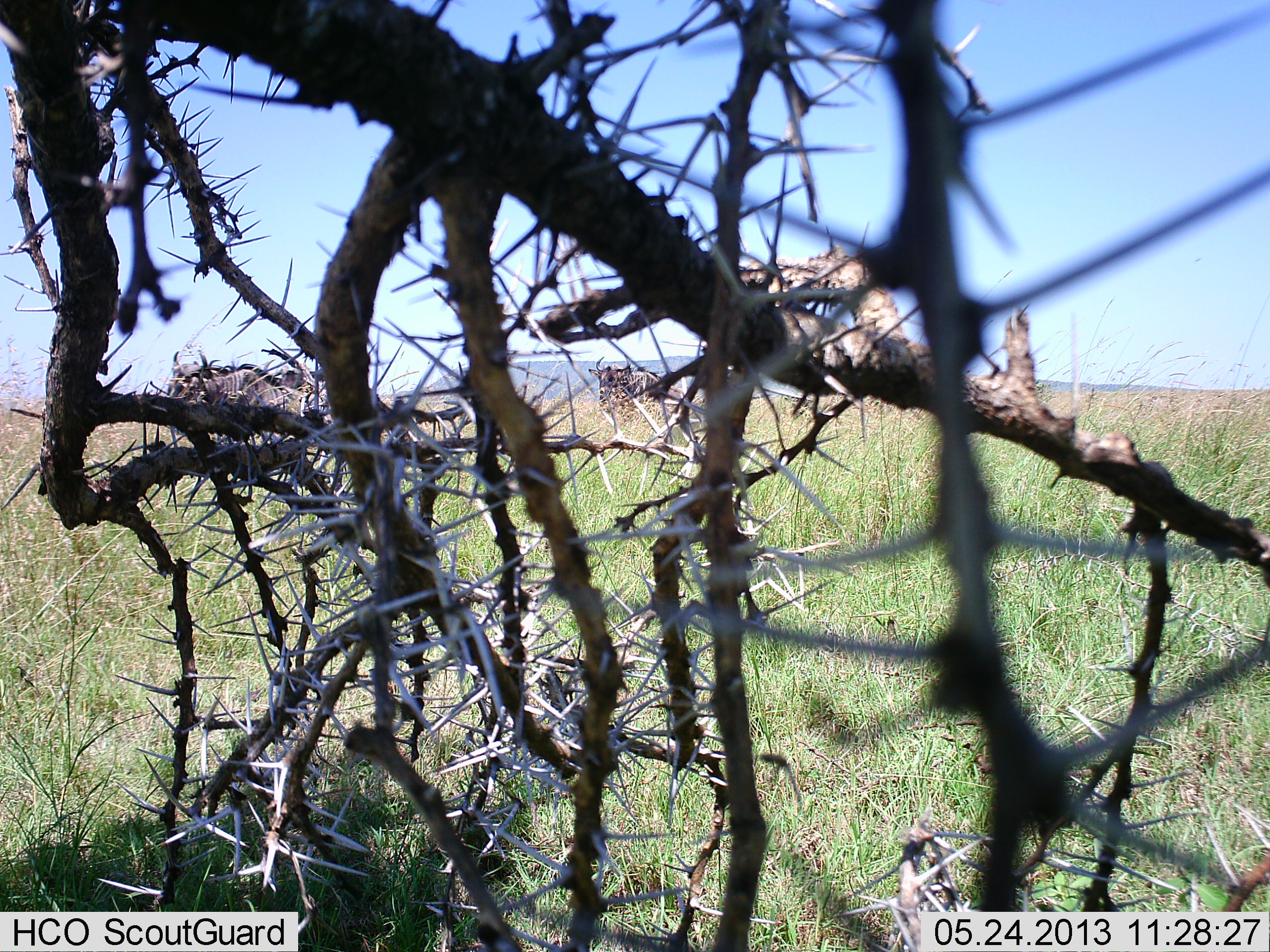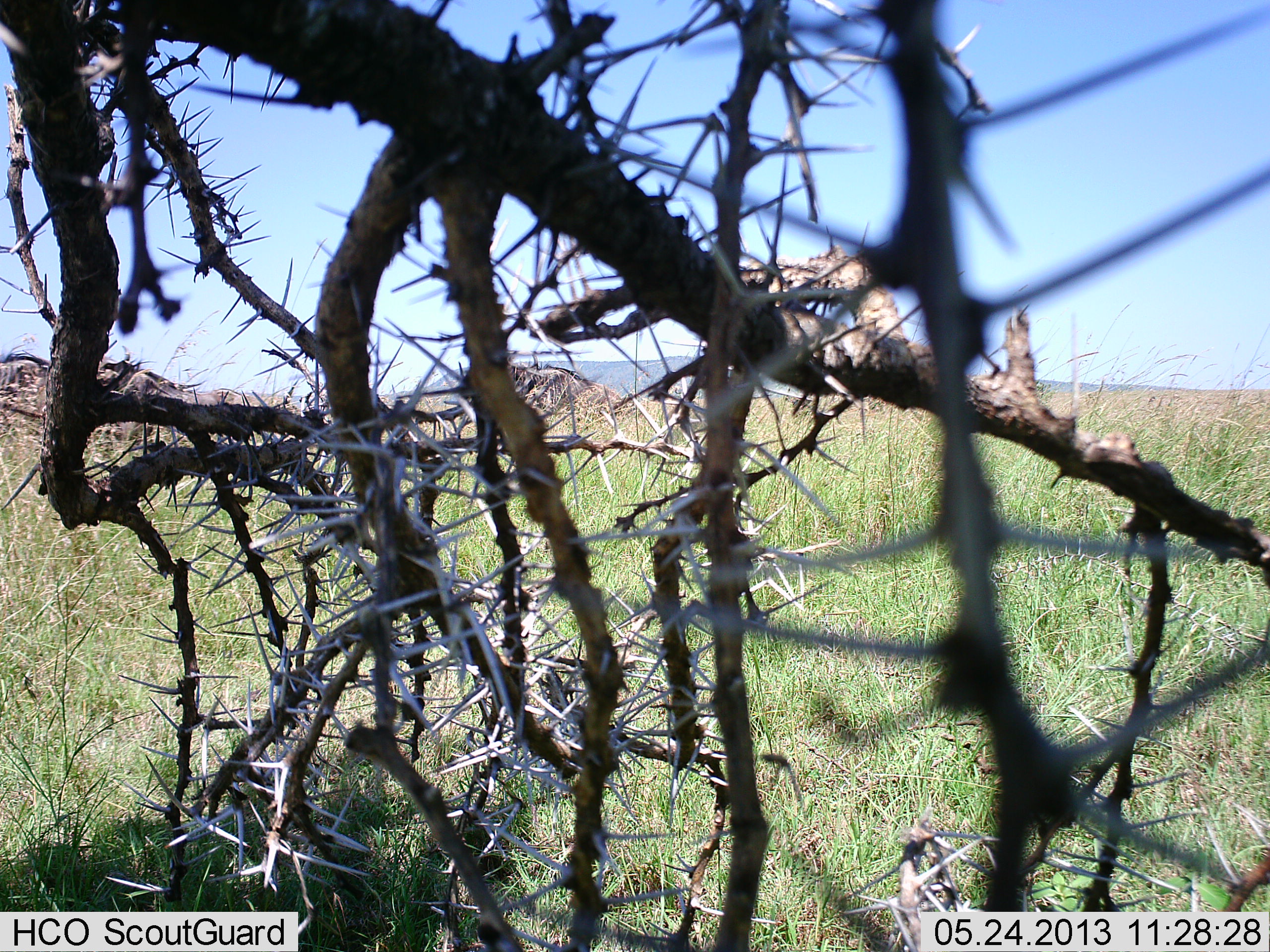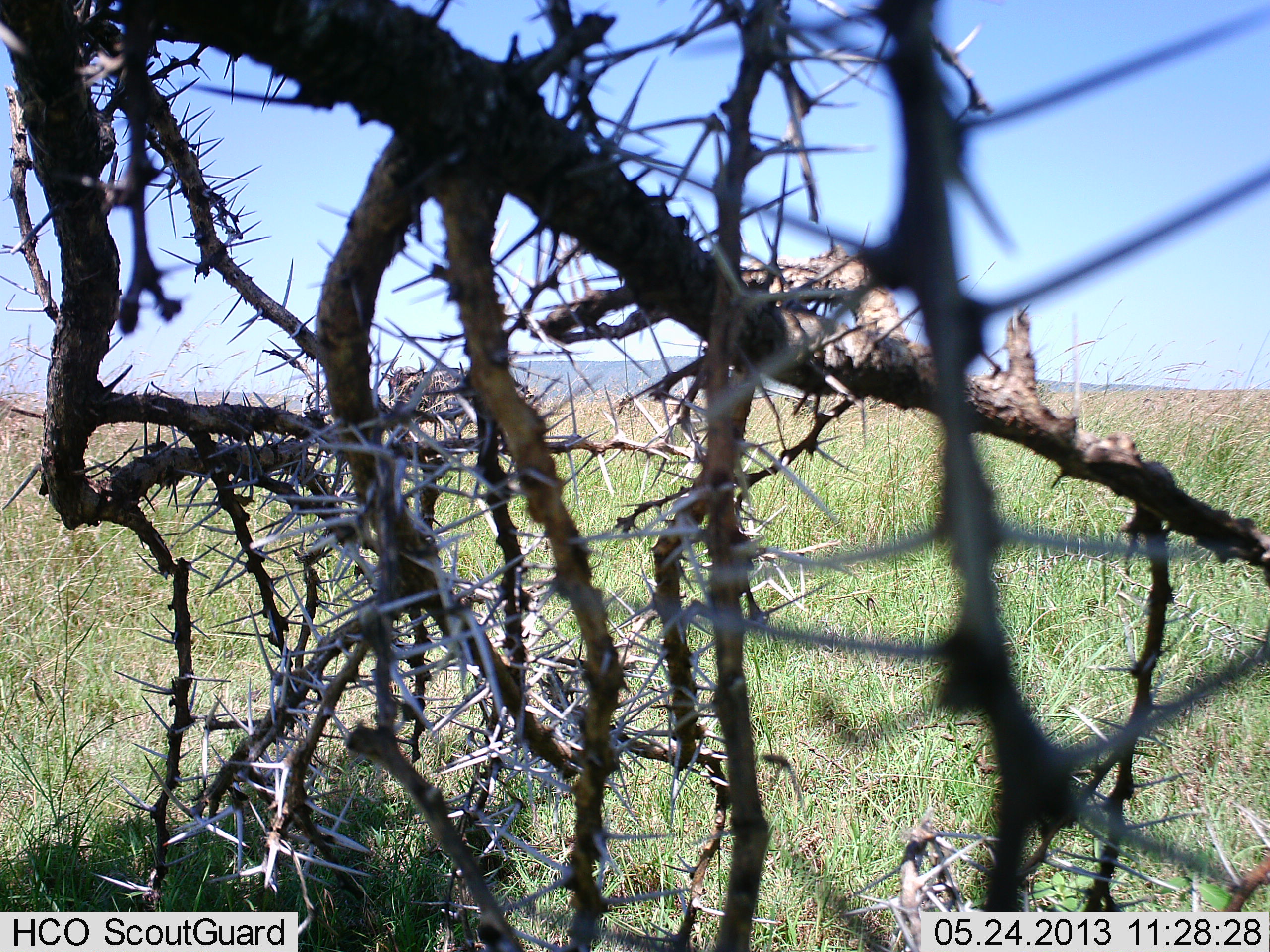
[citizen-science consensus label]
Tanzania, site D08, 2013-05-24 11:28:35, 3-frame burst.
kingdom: Animalia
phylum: Chordata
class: Mammalia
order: Artiodactyla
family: Bovidae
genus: Connochaetes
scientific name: Connochaetes taurinus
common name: blue wildebeest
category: wildebeest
Wildebeest (blue wildebeest) (Connochaetes taurinus), count 3. Behavior (volunteer vote fractions): standing 0%, resting 0%, moving 100%, interacting 0%. Young present (vote fraction): 0%. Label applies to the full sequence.